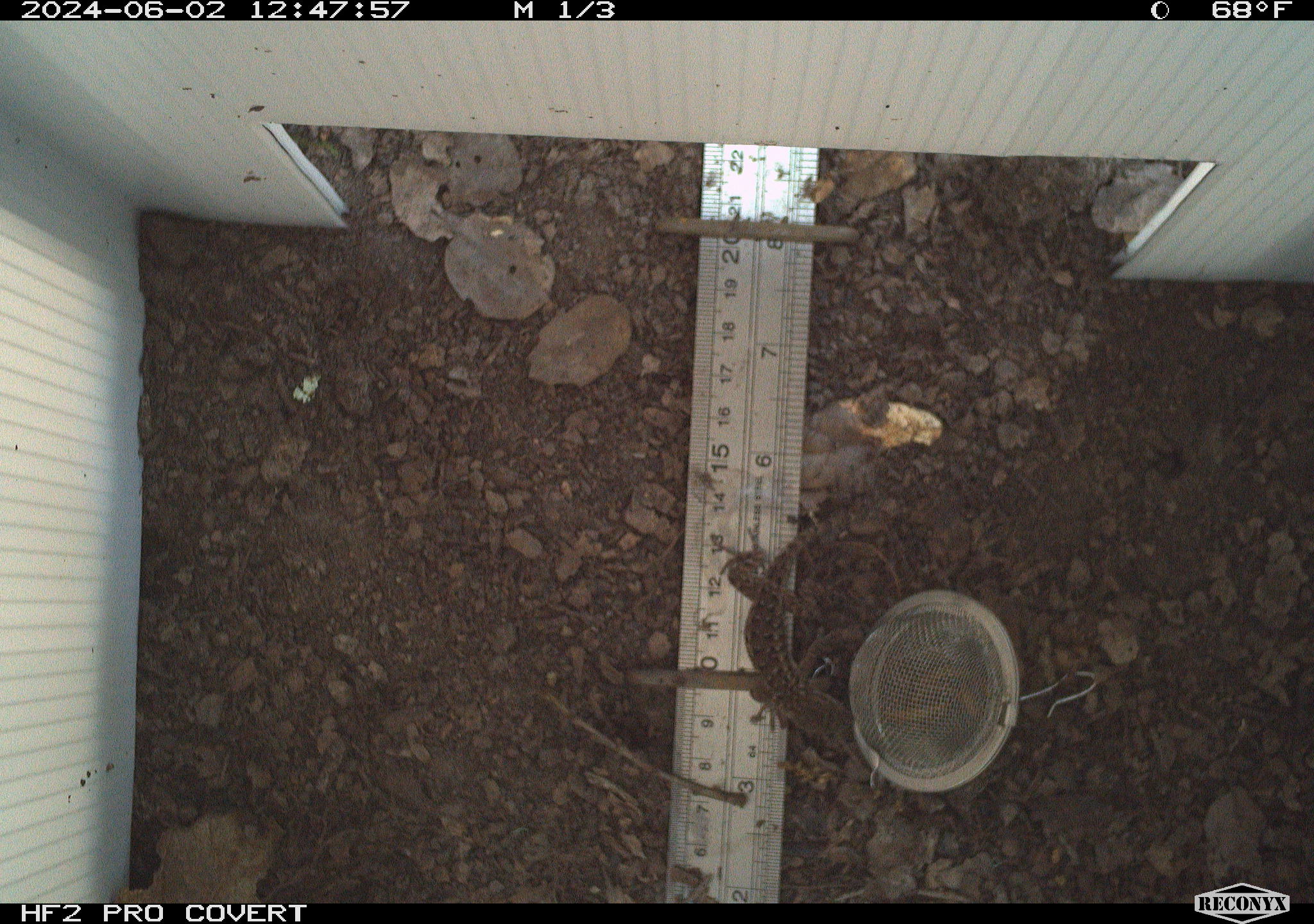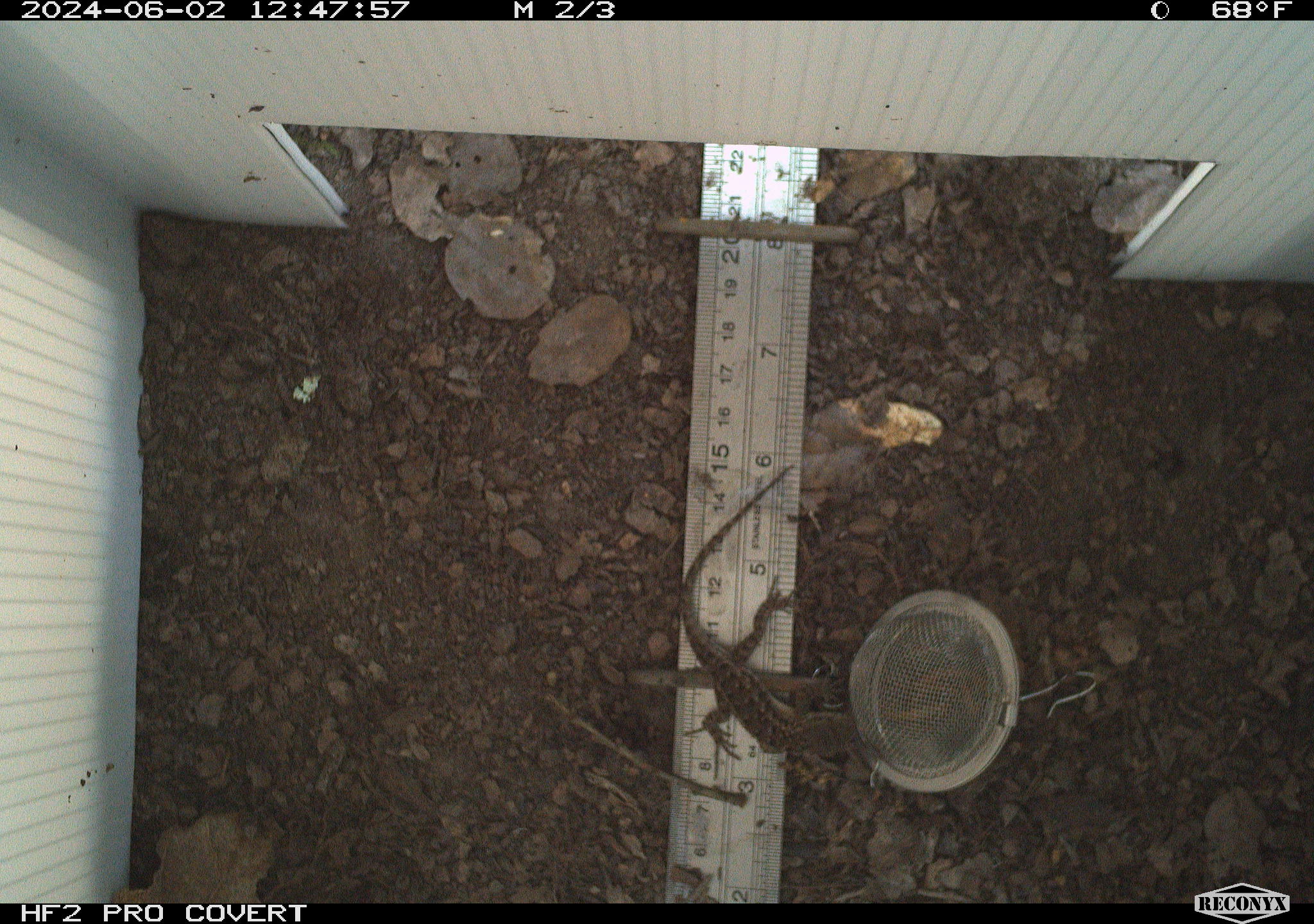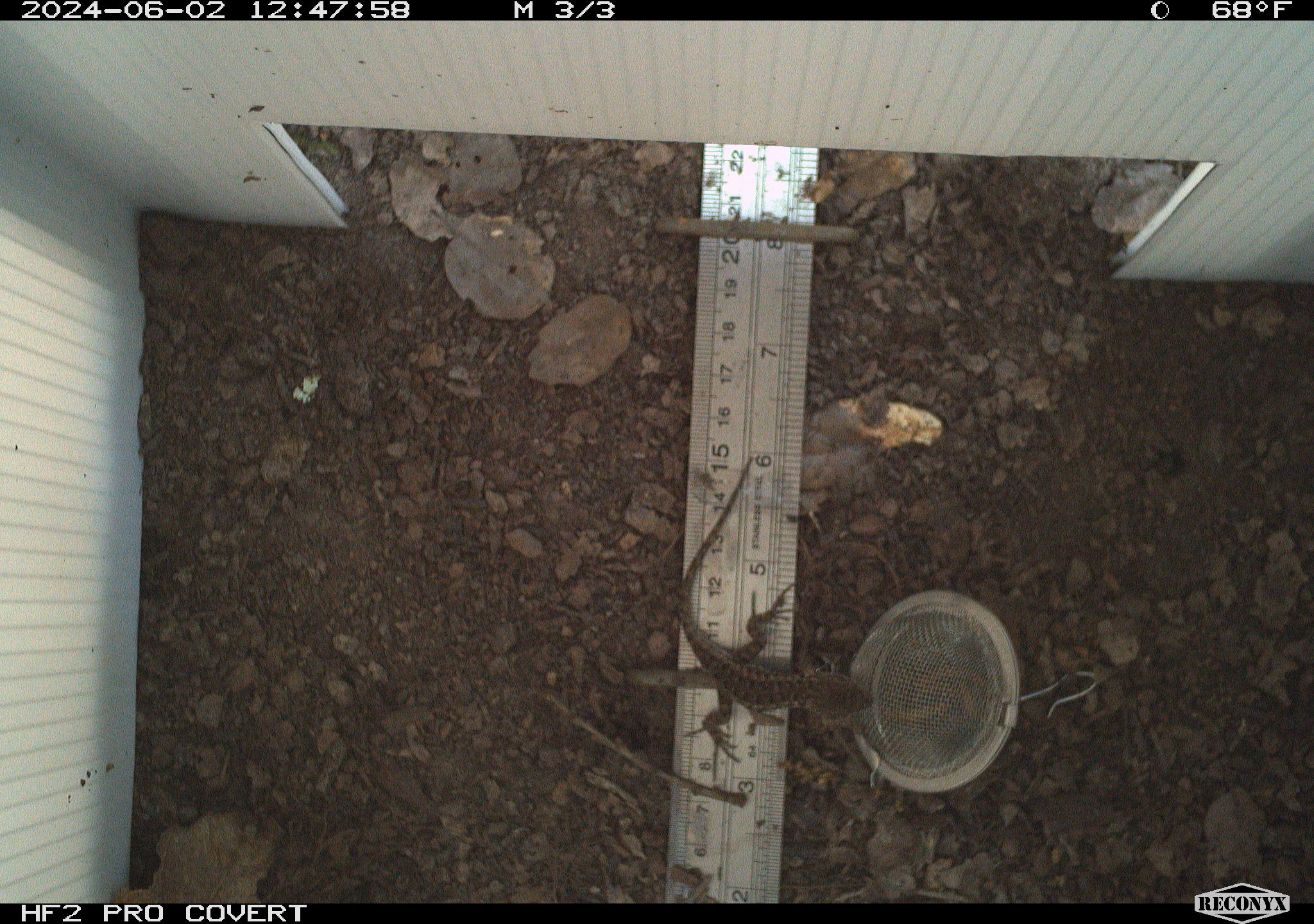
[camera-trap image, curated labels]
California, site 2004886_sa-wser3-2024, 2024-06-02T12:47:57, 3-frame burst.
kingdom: Animalia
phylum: Chordata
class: Reptilia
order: Squamata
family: Phrynosomatidae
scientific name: Phrynosomatidae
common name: phrynosomatid lizards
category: phrynosomatidae family